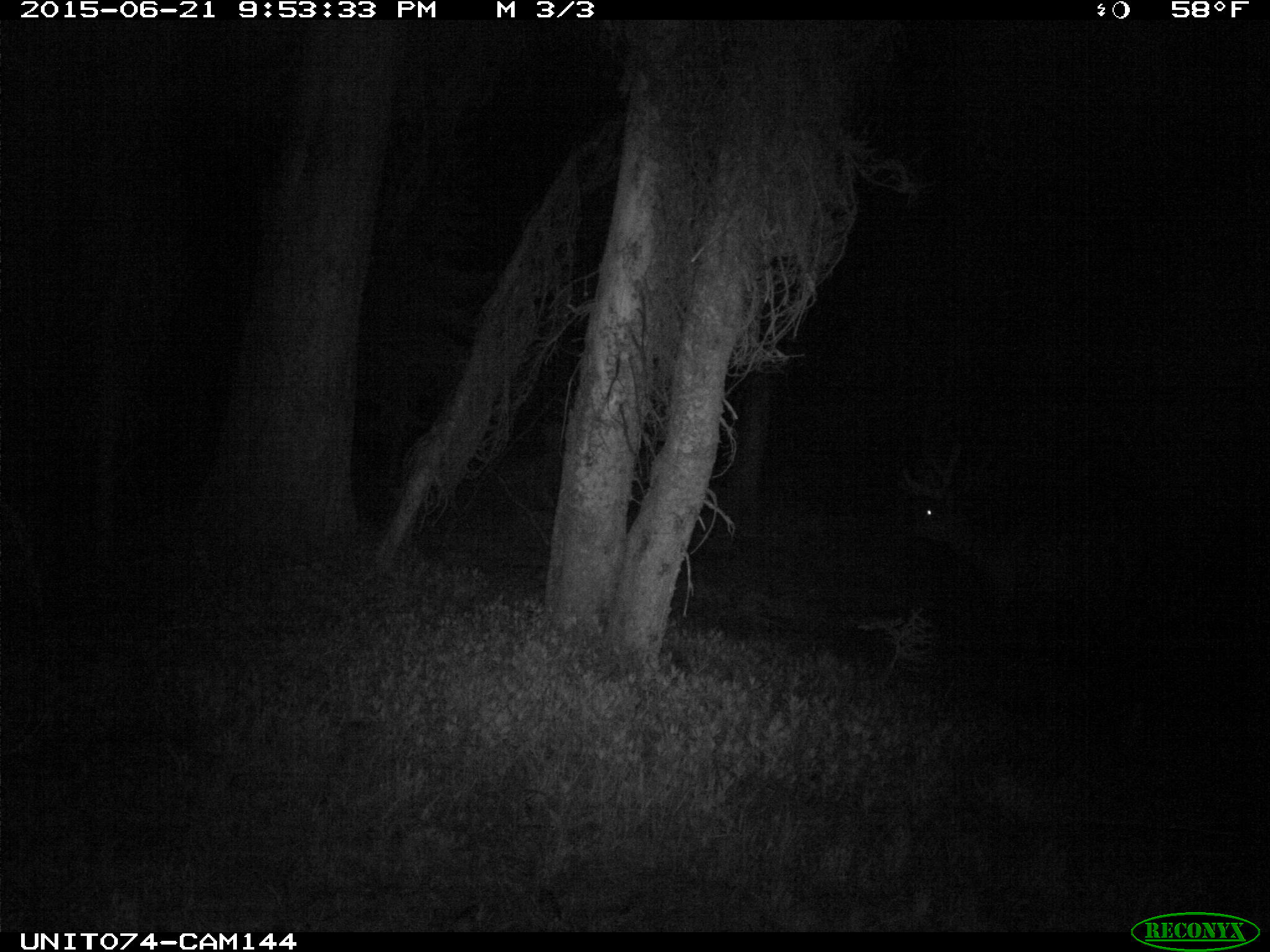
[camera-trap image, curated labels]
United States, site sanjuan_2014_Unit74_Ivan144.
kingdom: Animalia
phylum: Chordata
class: Mammalia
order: Artiodactyla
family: Cervidae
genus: Cervus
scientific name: Cervus elaphus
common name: red deer